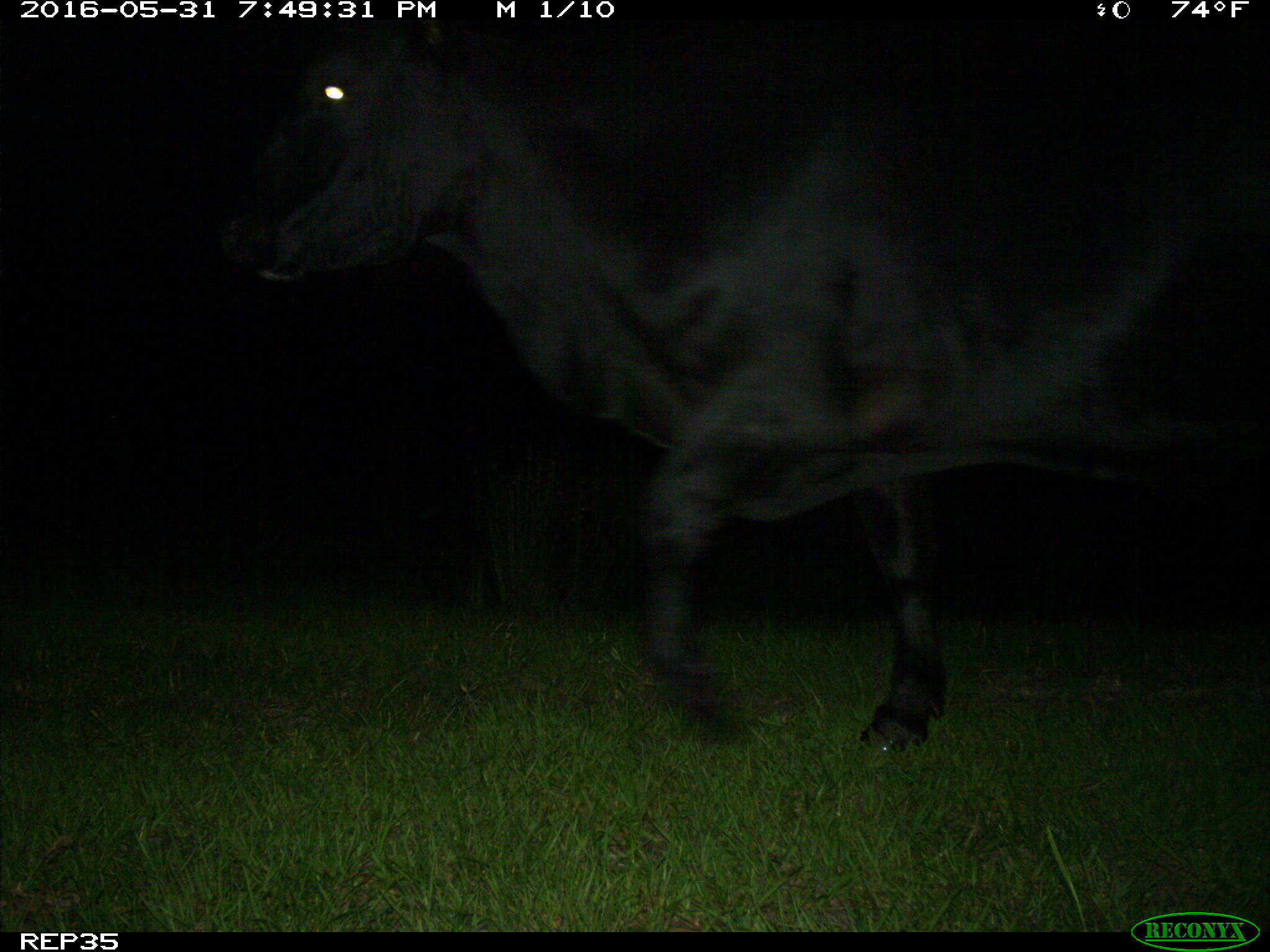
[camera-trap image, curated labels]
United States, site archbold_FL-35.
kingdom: Animalia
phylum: Chordata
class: Mammalia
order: Artiodactyla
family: Bovidae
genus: Bos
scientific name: Bos taurus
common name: domestic cow